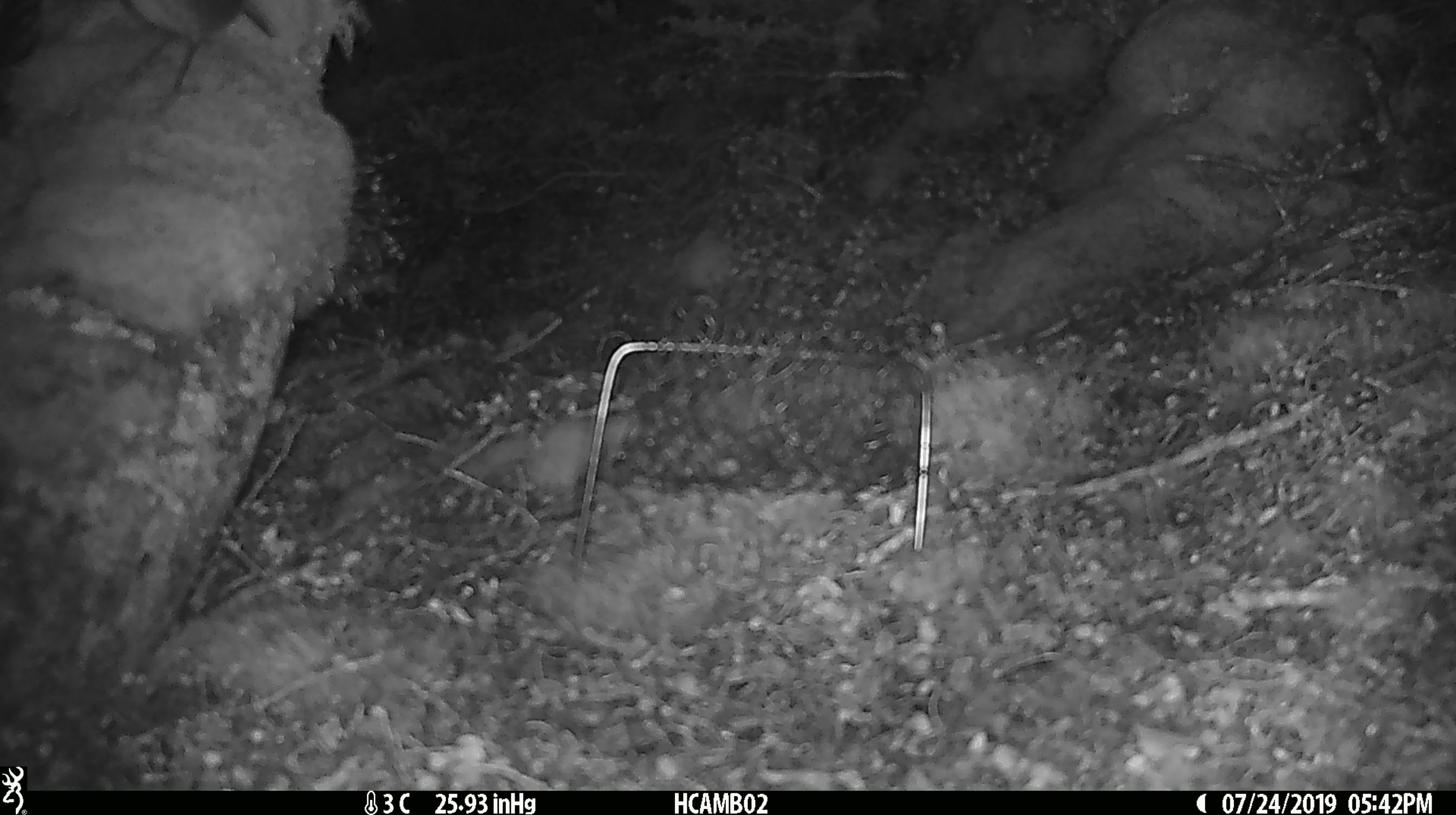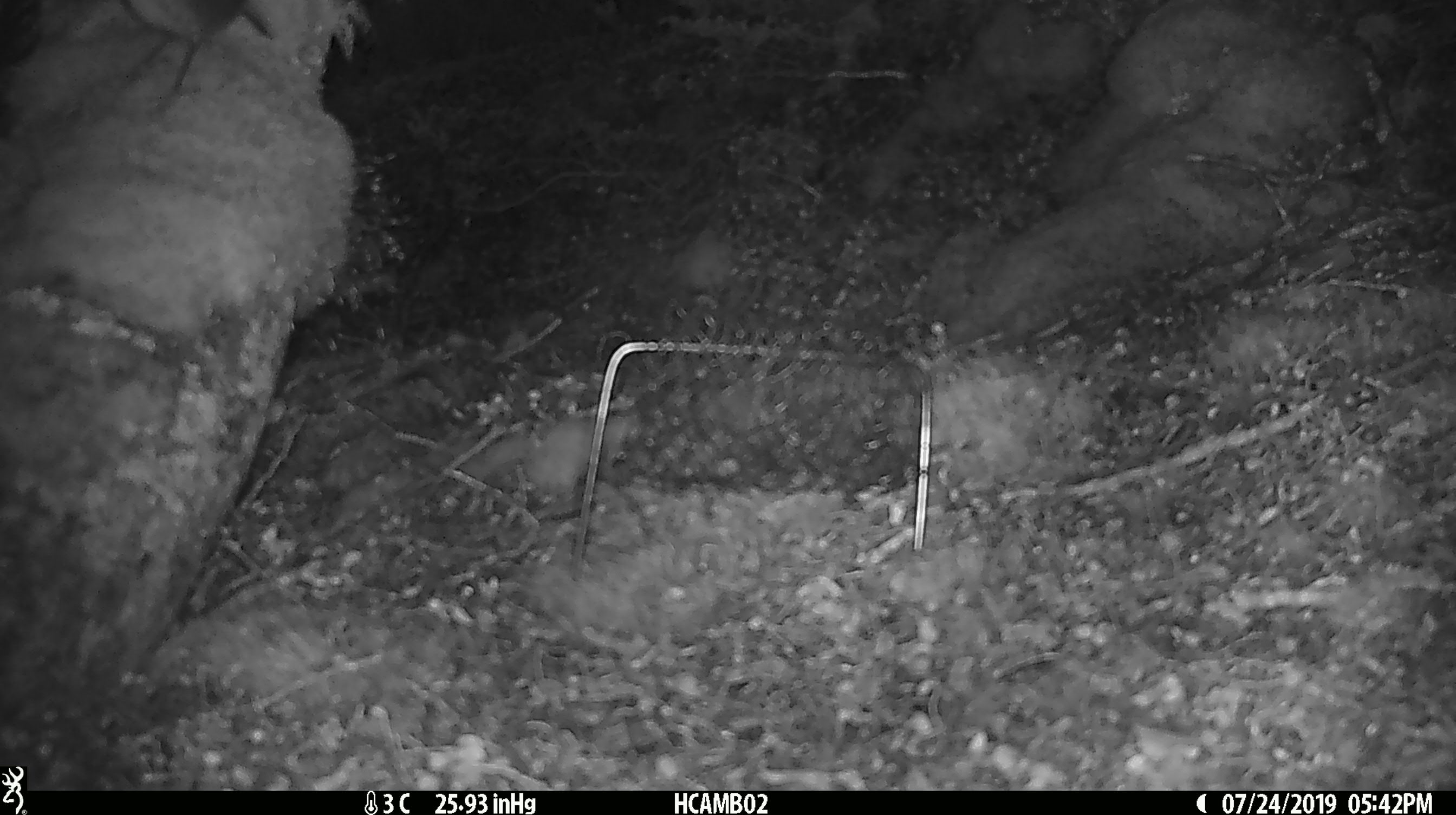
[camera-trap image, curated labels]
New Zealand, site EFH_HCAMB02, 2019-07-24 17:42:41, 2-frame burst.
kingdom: Animalia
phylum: Chordata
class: Aves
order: Passeriformes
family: Petroicidae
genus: Petroica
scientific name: Petroica australis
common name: new zealand robin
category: robin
Robin (new zealand robin) (Petroica australis).